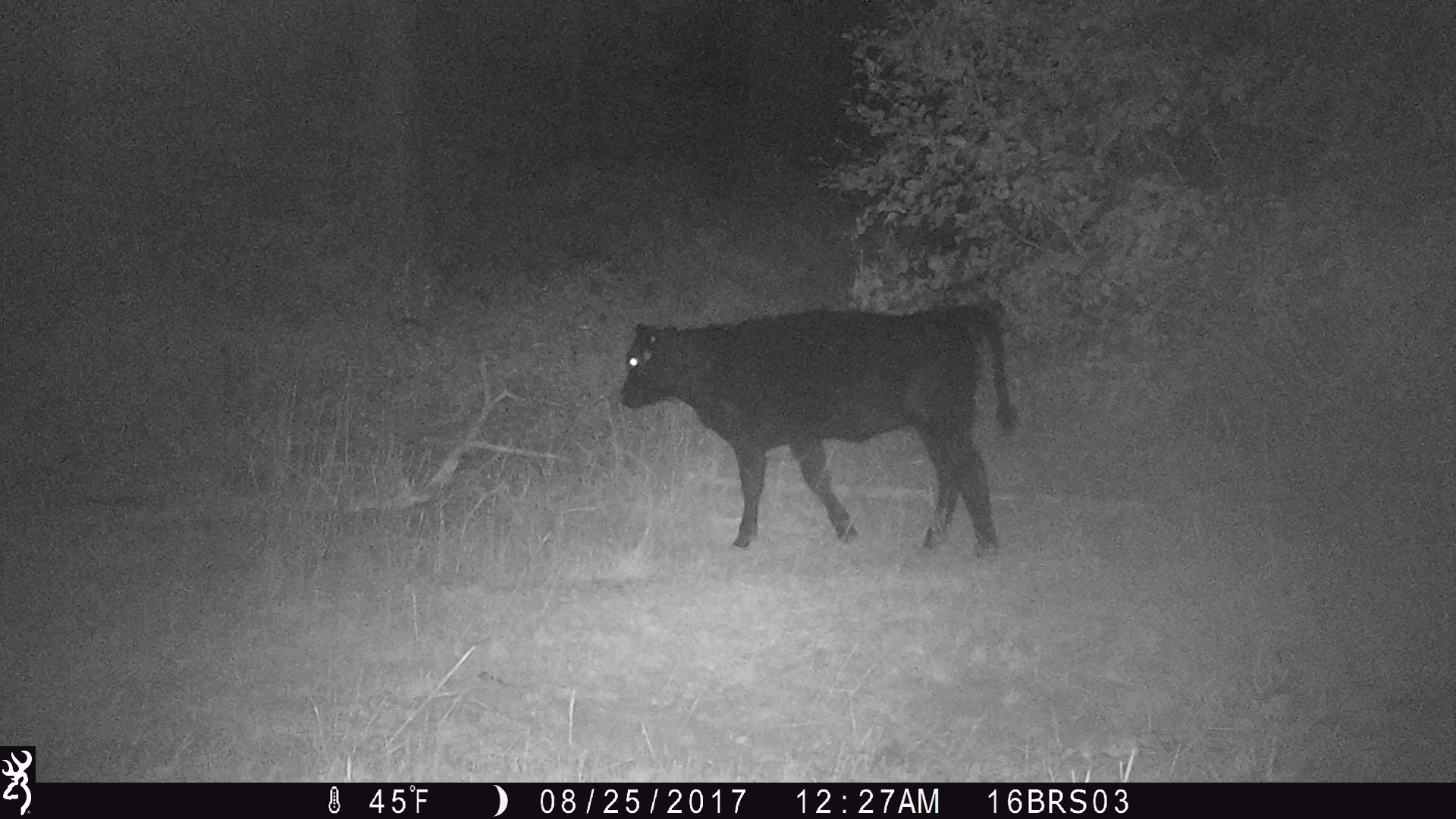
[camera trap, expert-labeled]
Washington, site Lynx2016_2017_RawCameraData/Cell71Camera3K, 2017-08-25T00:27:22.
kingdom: Animalia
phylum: Chordata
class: Mammalia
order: Artiodactyla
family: Bovidae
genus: Bos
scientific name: Bos taurus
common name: domestic cattle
Domestic cattle (Bos taurus). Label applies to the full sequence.